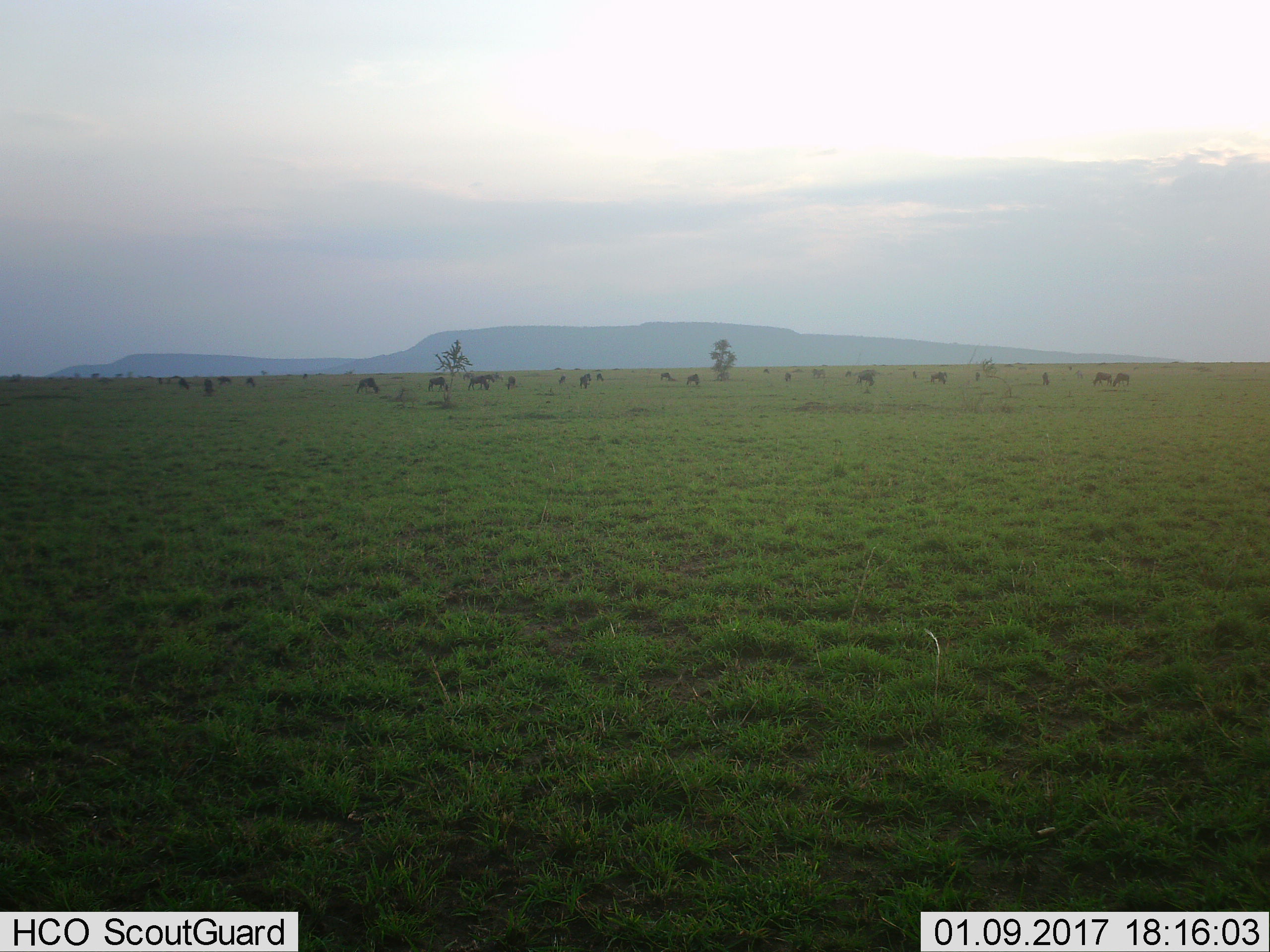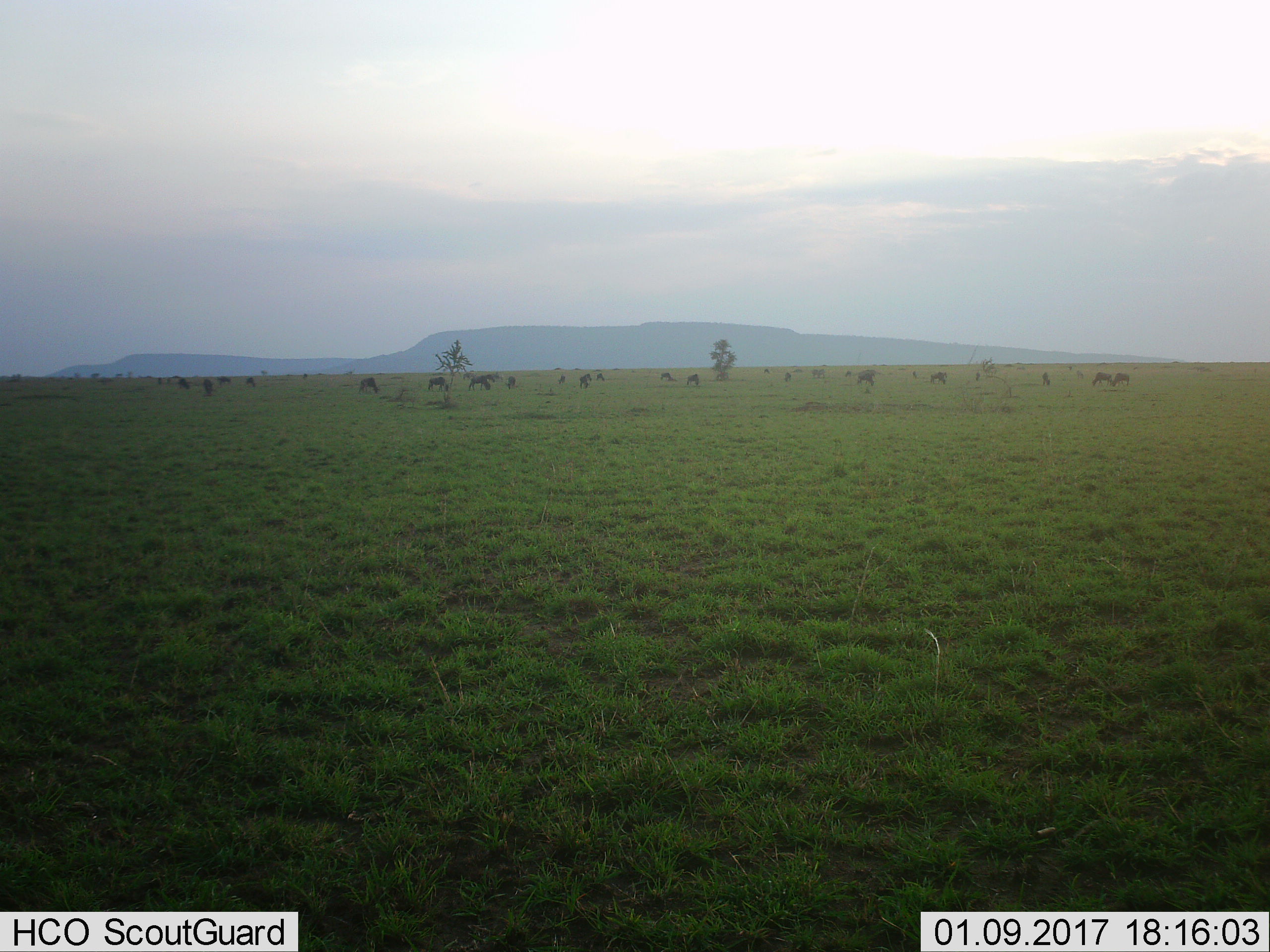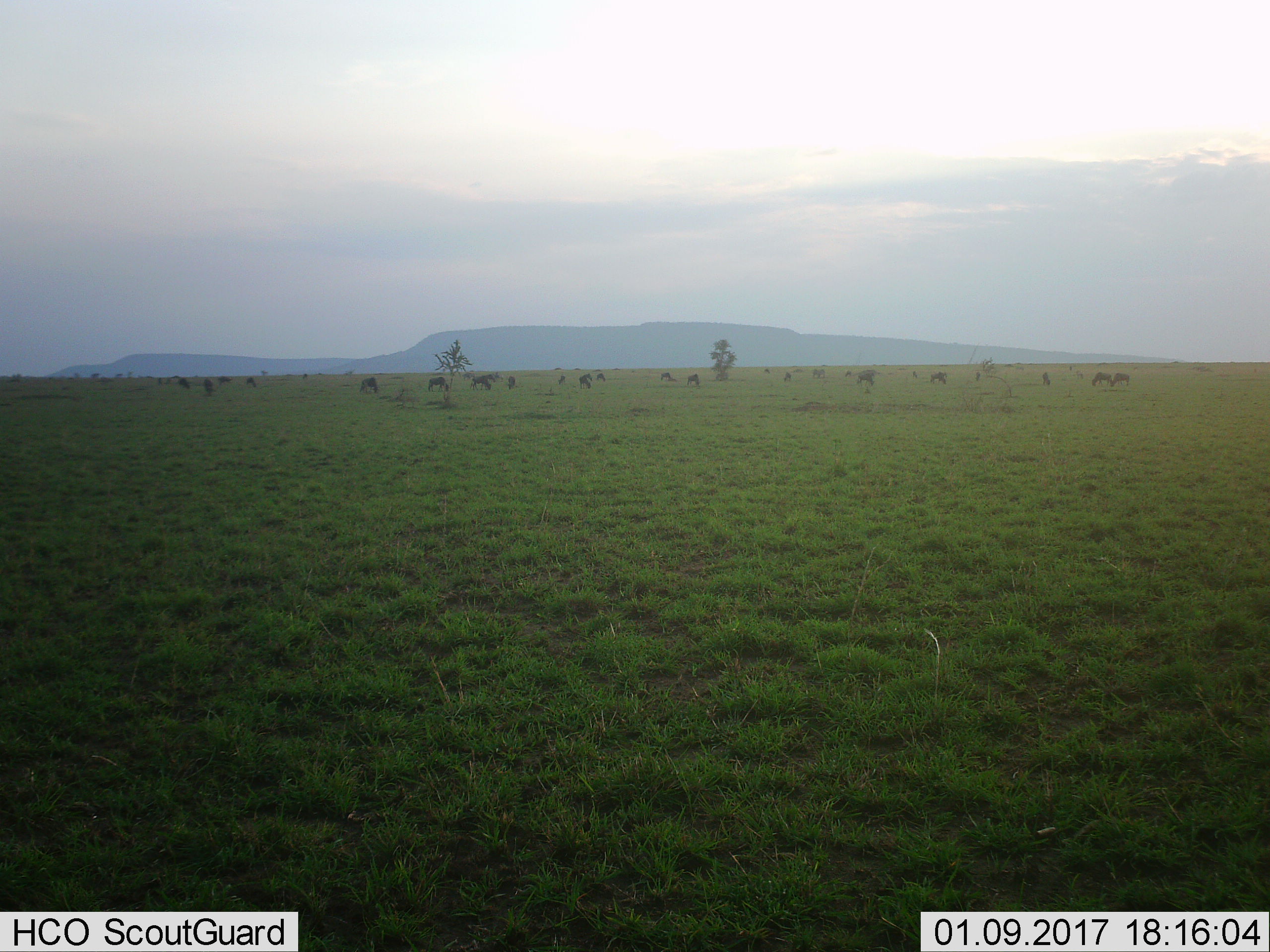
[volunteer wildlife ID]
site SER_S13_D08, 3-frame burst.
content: unidentified animal